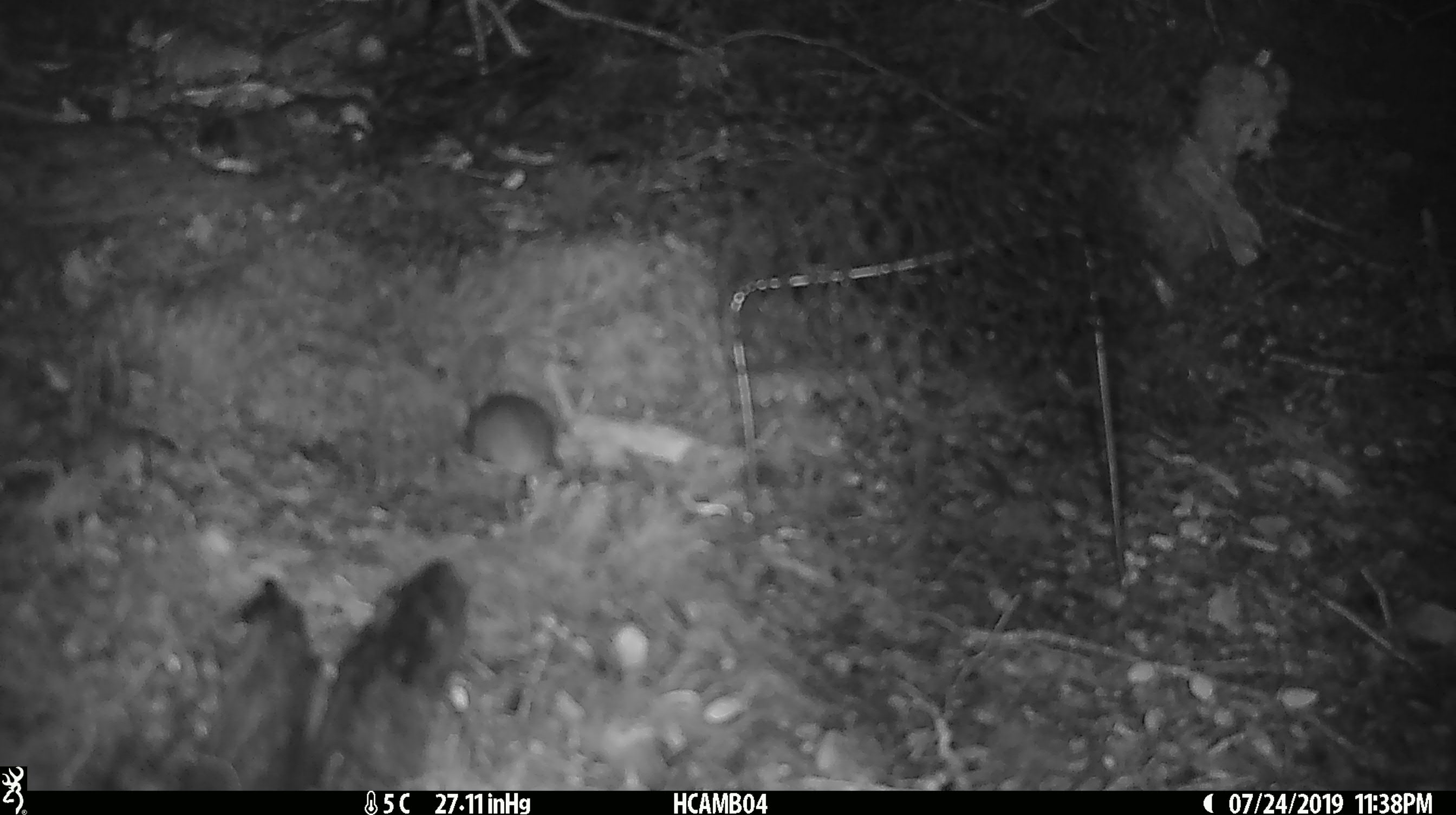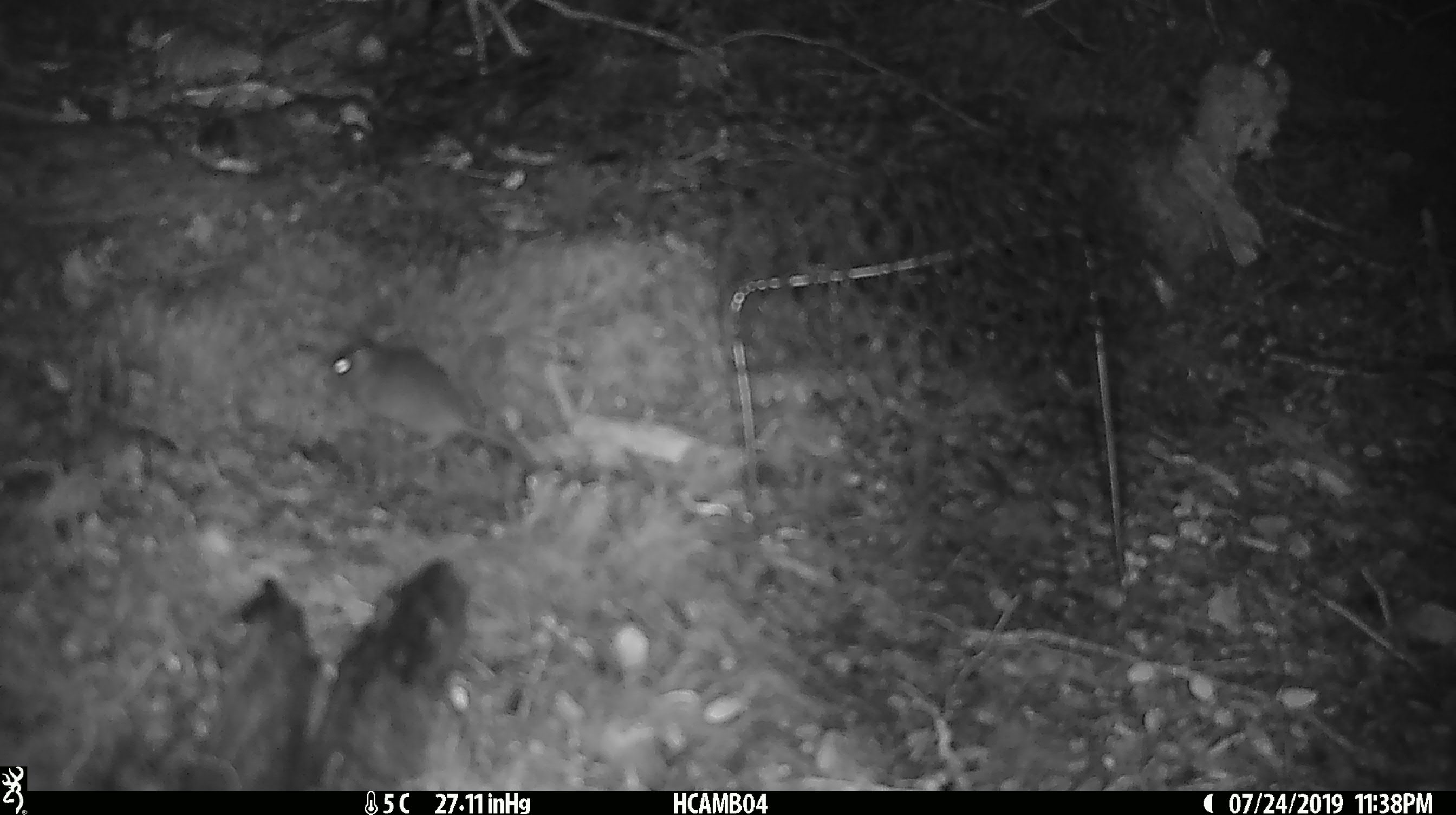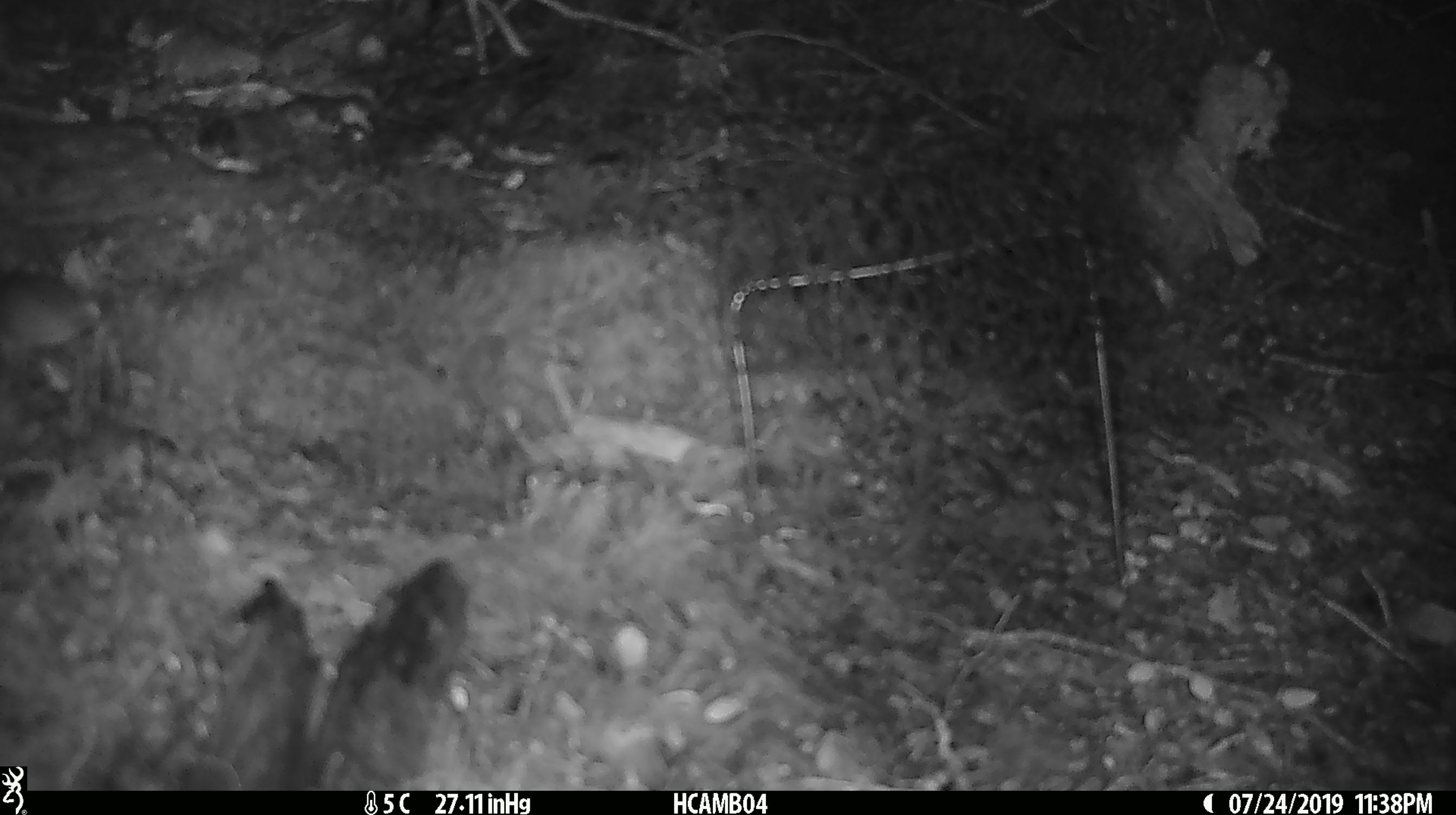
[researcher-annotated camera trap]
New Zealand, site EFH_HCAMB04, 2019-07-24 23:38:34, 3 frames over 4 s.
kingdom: Animalia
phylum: Chordata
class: Mammalia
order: Rodentia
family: Muridae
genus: Mus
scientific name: Mus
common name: mouse